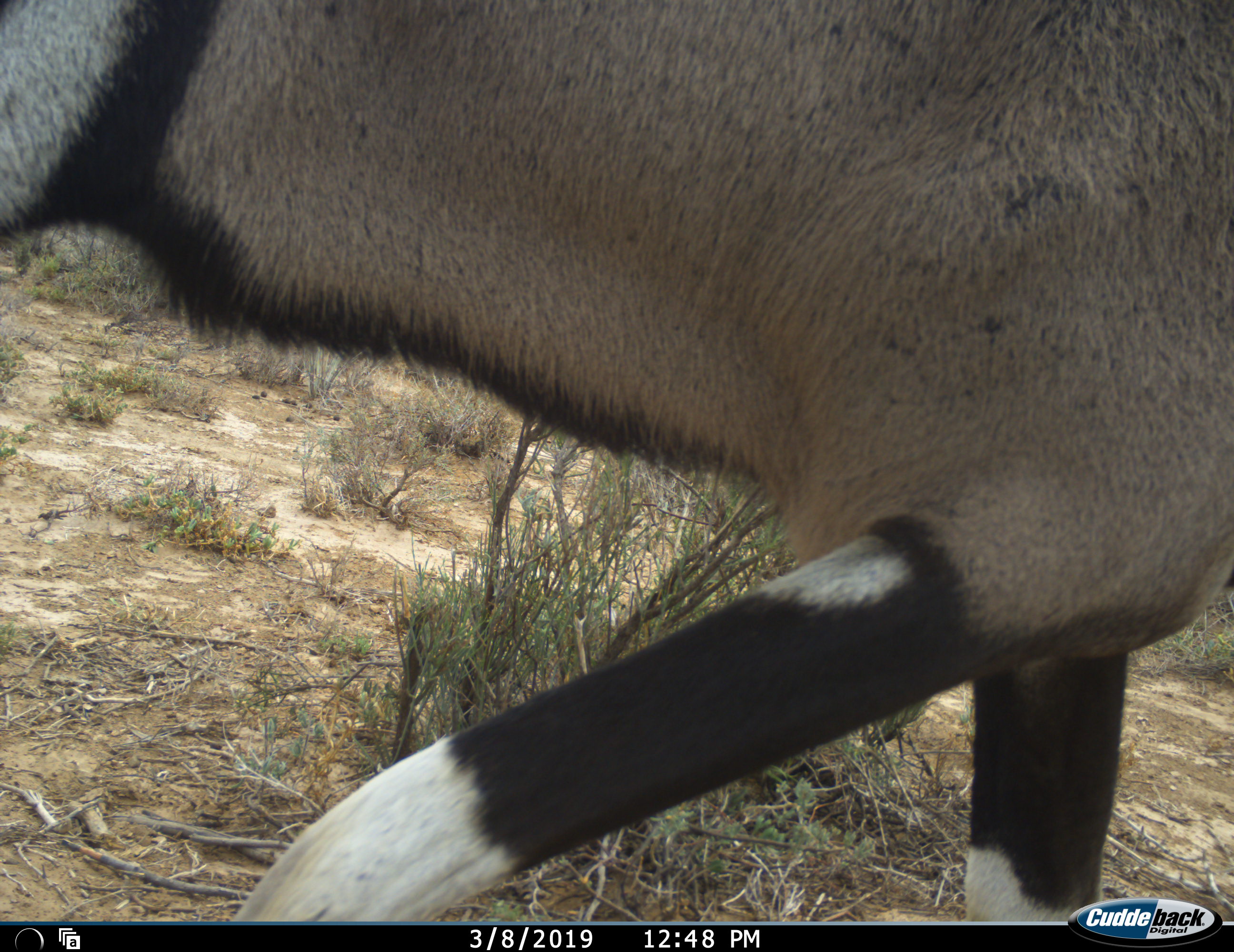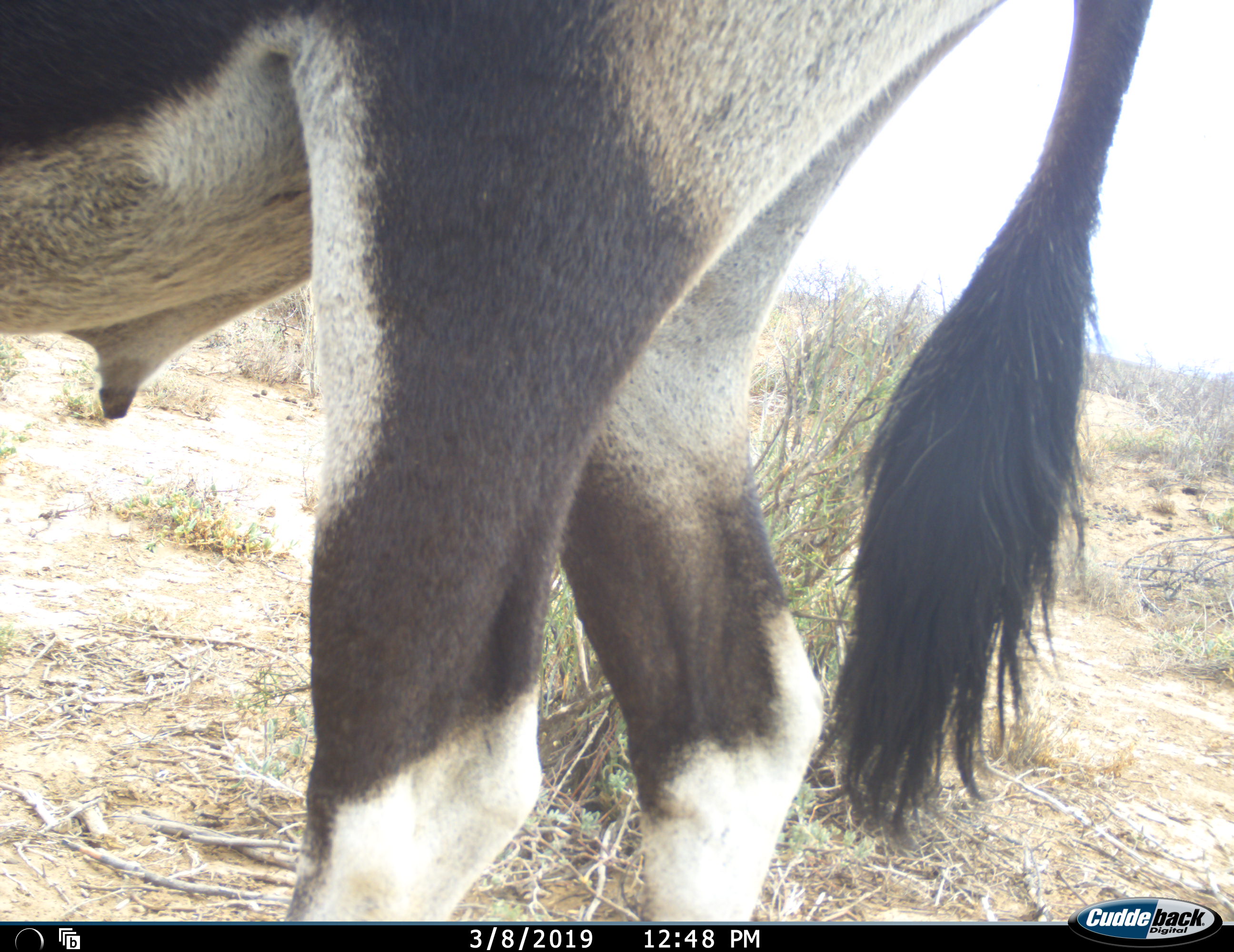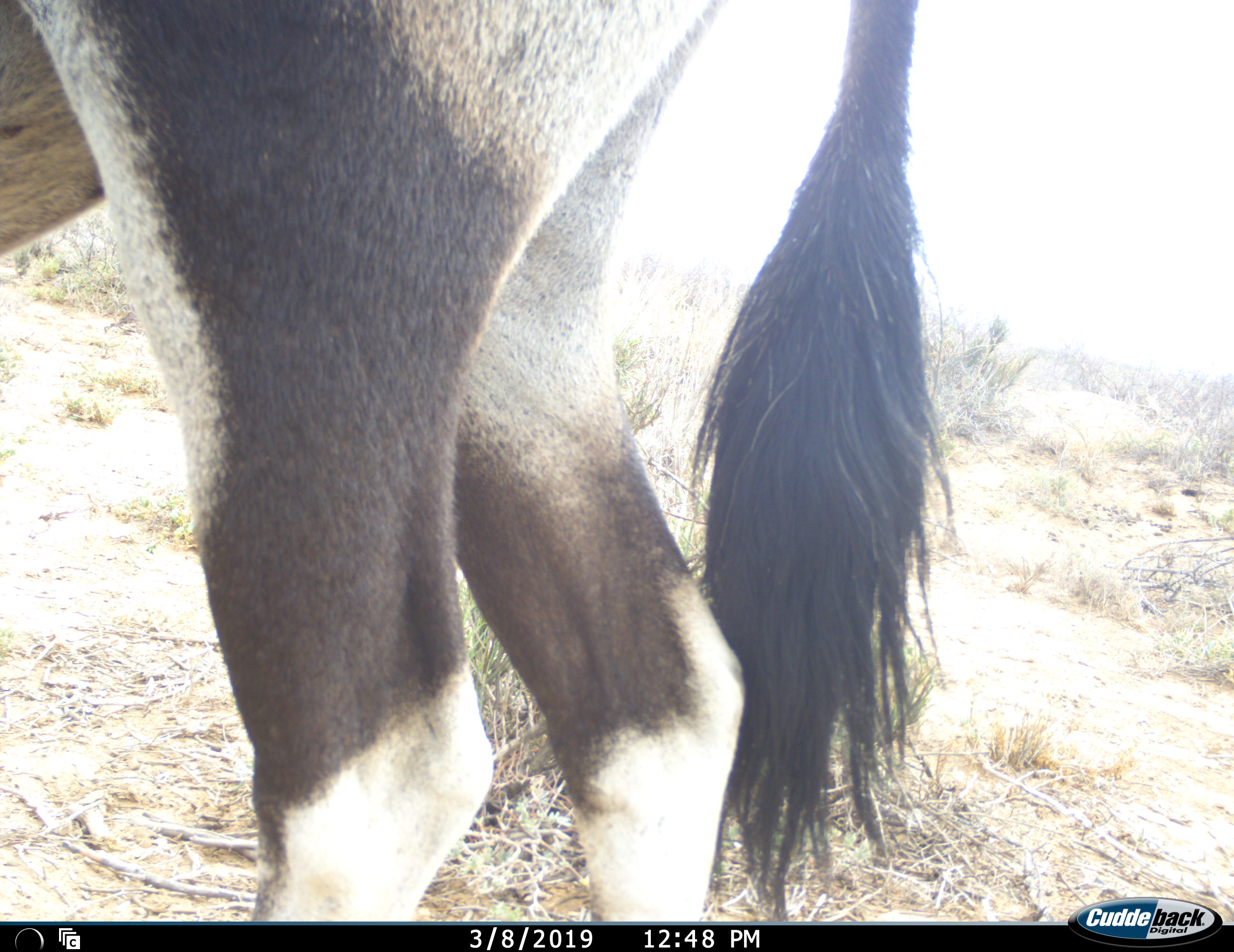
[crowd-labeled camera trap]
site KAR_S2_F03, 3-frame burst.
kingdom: Animalia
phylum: Chordata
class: Mammalia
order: Artiodactyla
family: Bovidae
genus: Oryx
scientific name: Oryx gazella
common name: gemsbok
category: oryx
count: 1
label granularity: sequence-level